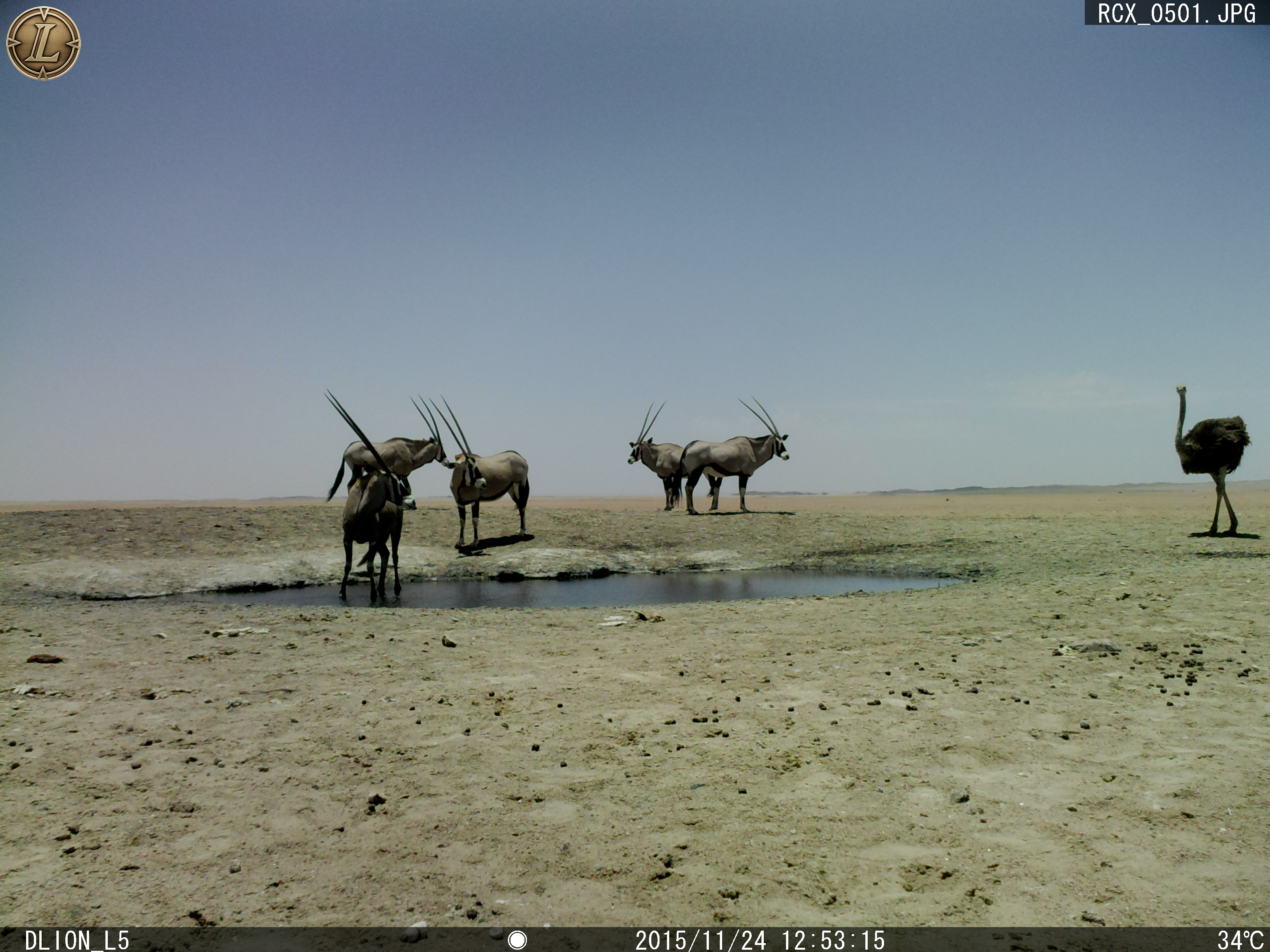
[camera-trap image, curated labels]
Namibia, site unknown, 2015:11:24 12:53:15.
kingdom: Animalia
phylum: Chordata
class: Mammalia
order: Artiodactyla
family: Bovidae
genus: Oryx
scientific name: Oryx gazella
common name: gemsbok